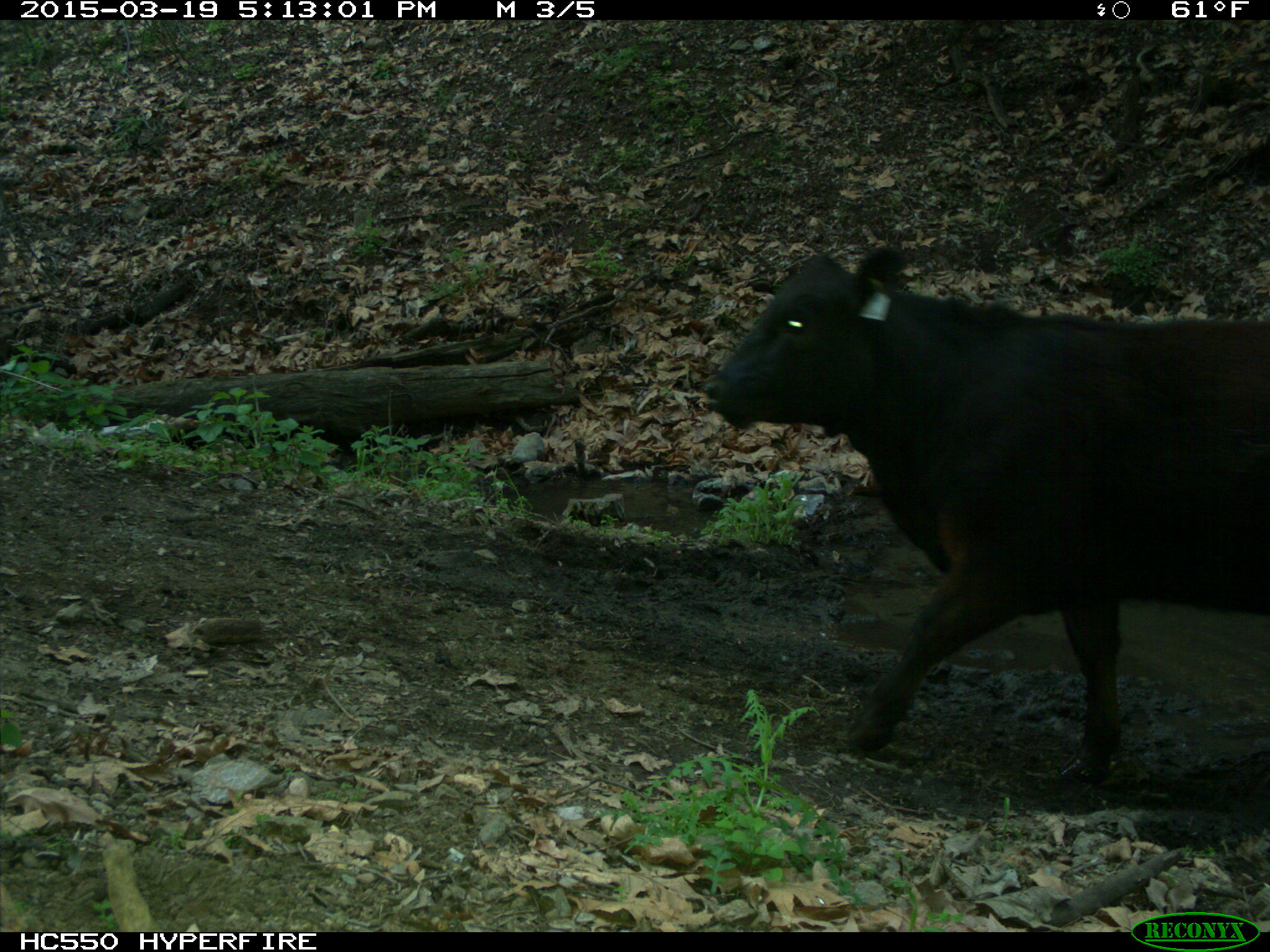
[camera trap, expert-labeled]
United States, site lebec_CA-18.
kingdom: Animalia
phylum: Chordata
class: Mammalia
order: Artiodactyla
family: Bovidae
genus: Bos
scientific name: Bos taurus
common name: domestic cow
Bos taurus (domestic cow).